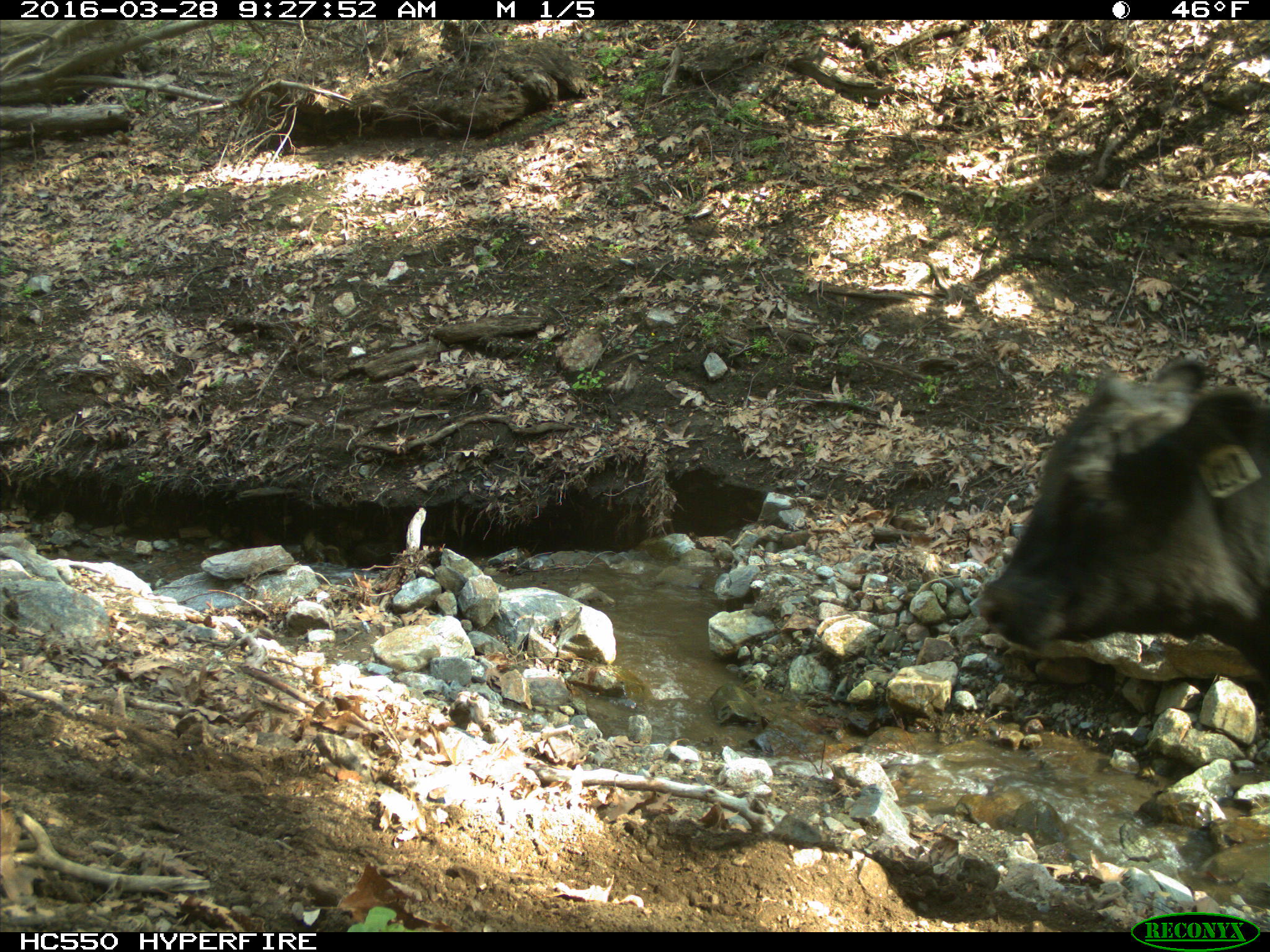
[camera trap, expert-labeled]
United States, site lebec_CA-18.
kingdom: Animalia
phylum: Chordata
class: Mammalia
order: Artiodactyla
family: Bovidae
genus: Bos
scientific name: Bos taurus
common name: domestic cow